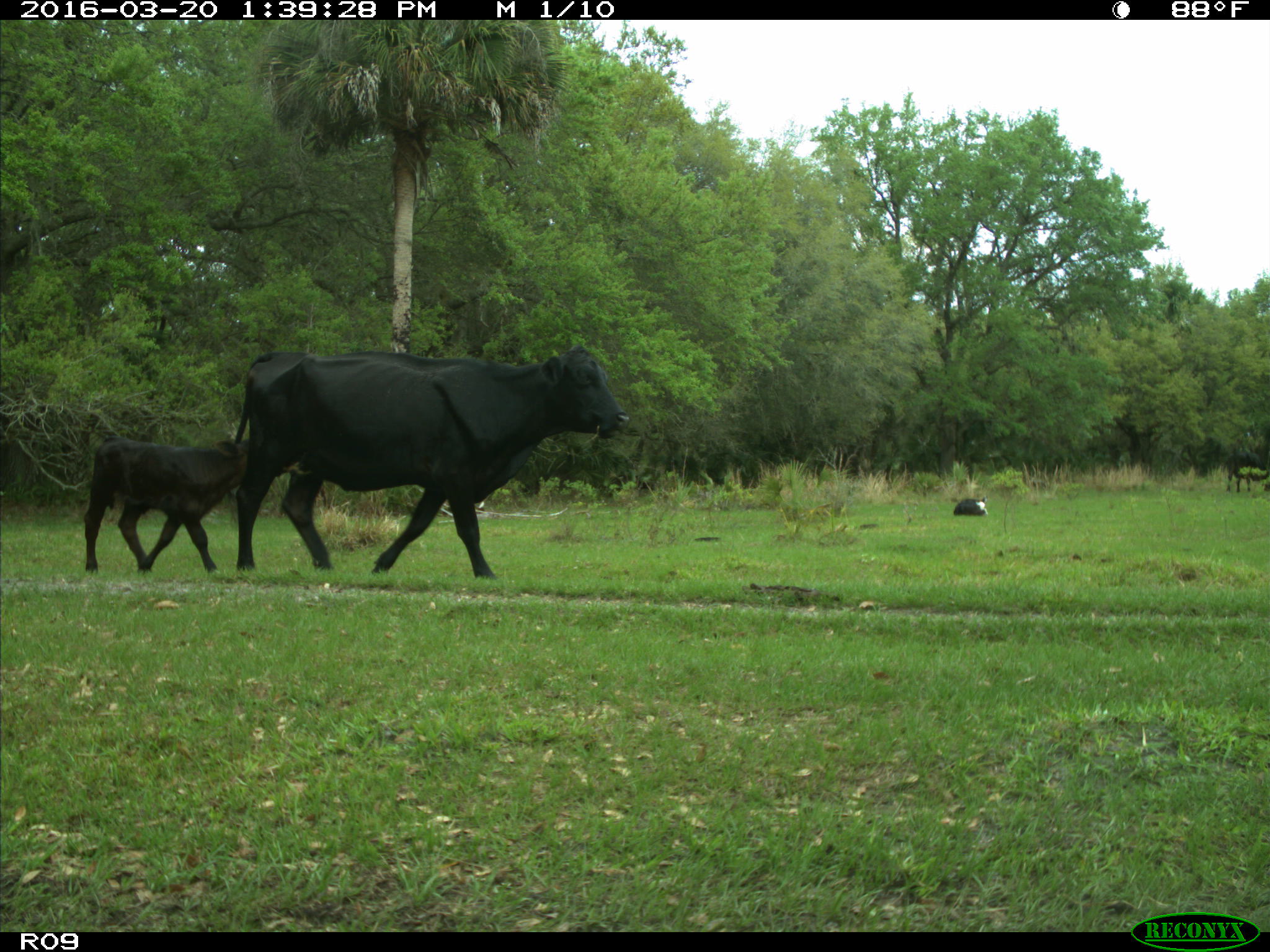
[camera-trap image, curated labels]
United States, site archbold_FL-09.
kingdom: Animalia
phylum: Chordata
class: Mammalia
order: Artiodactyla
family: Bovidae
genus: Bos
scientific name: Bos taurus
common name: domestic cow